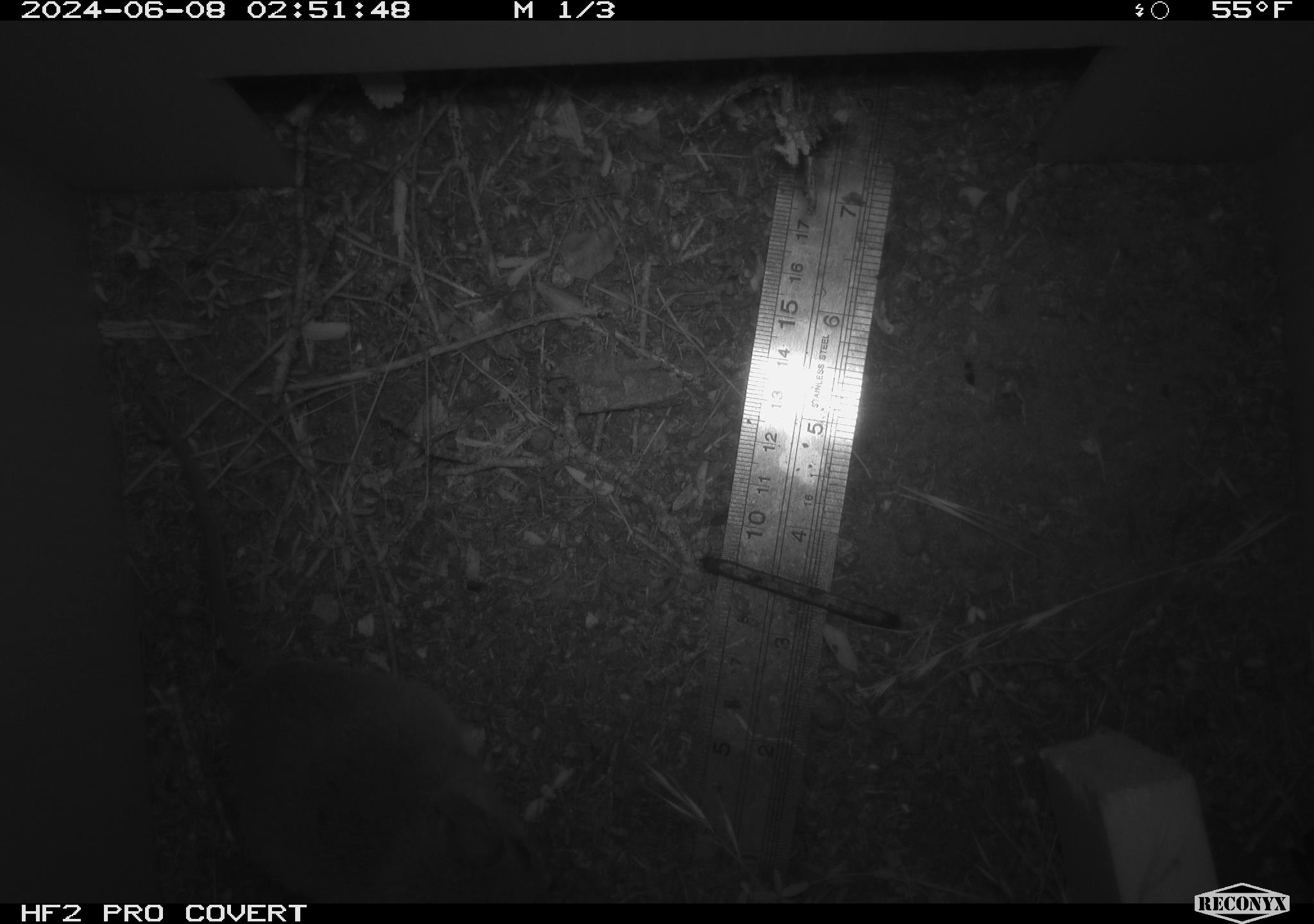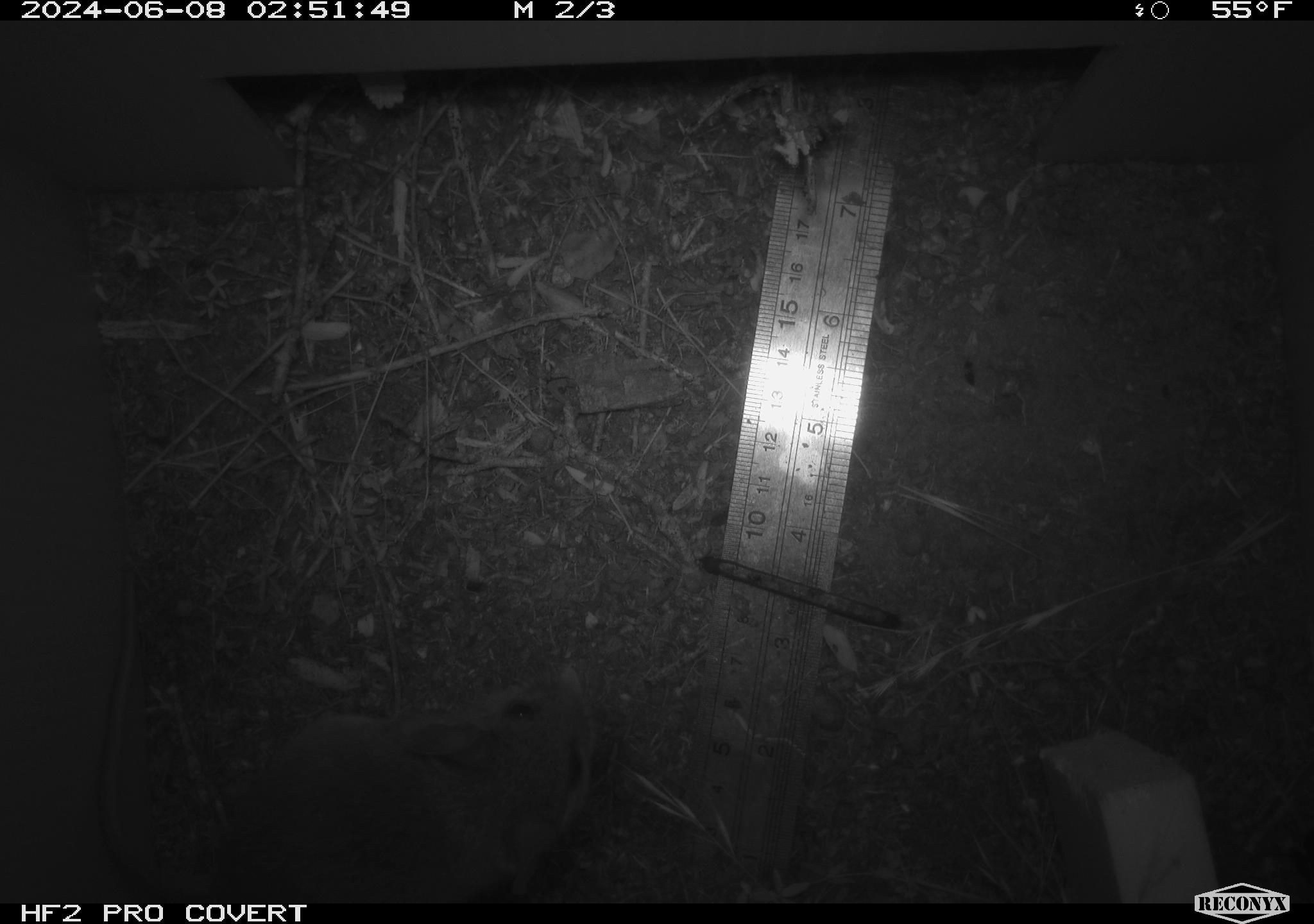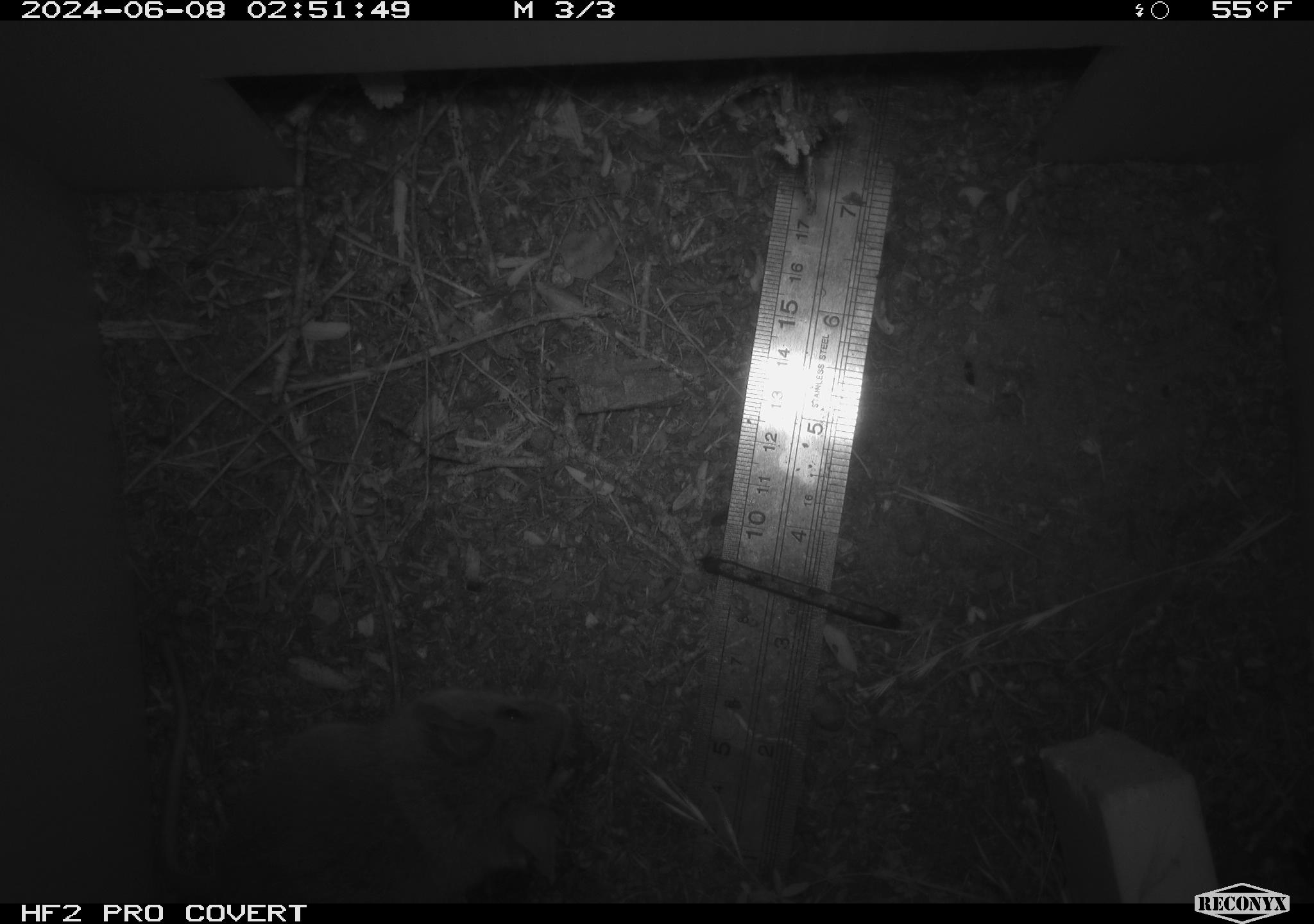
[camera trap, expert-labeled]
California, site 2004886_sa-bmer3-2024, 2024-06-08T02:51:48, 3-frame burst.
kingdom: Animalia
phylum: Chordata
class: Mammalia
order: Rodentia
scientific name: Rodentia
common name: mouse species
Mouse species (Rodentia).